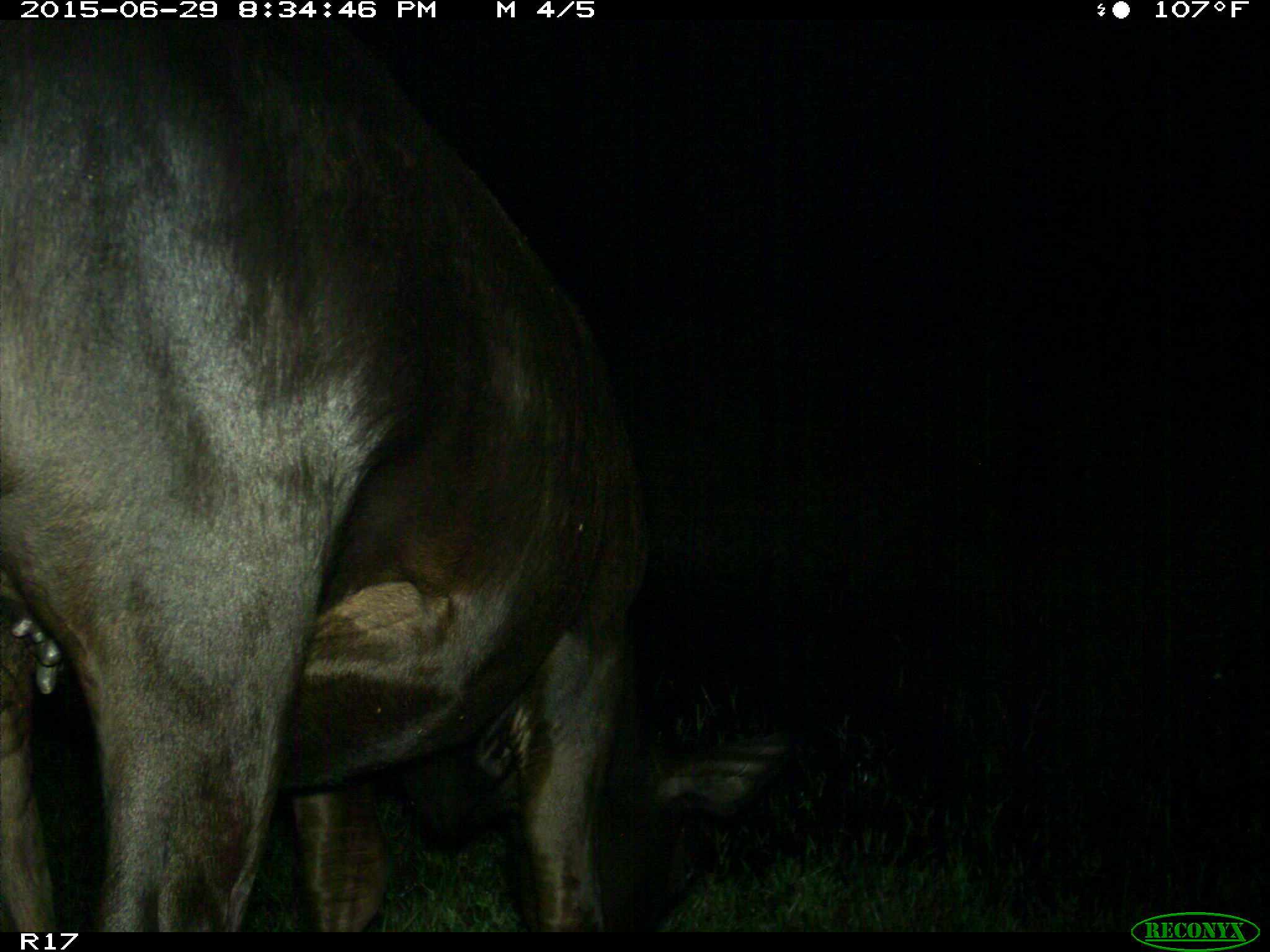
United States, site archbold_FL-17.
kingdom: Animalia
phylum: Chordata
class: Mammalia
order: Artiodactyla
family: Bovidae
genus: Bos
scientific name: Bos taurus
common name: domestic cow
Bos taurus (domestic cow).